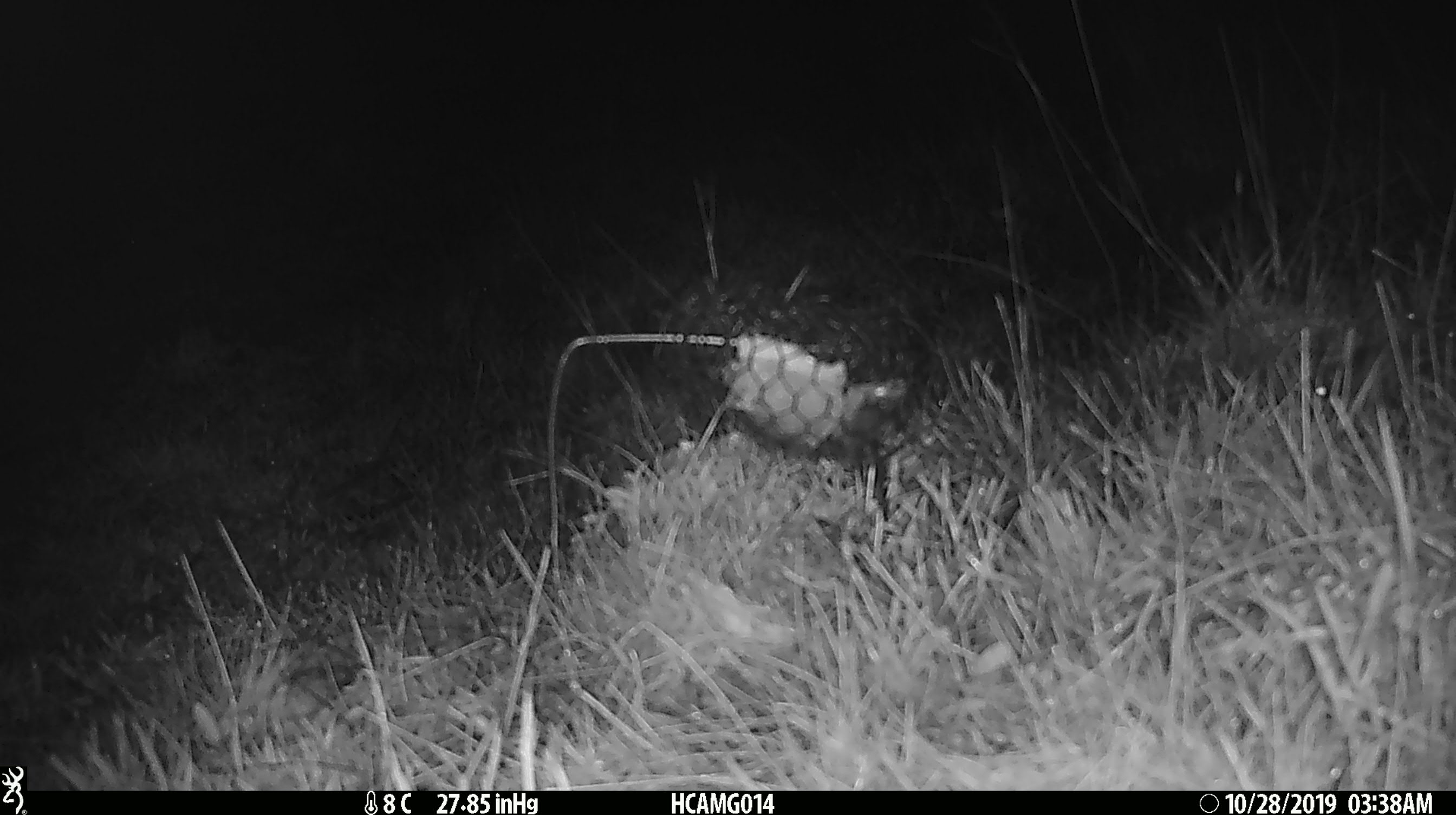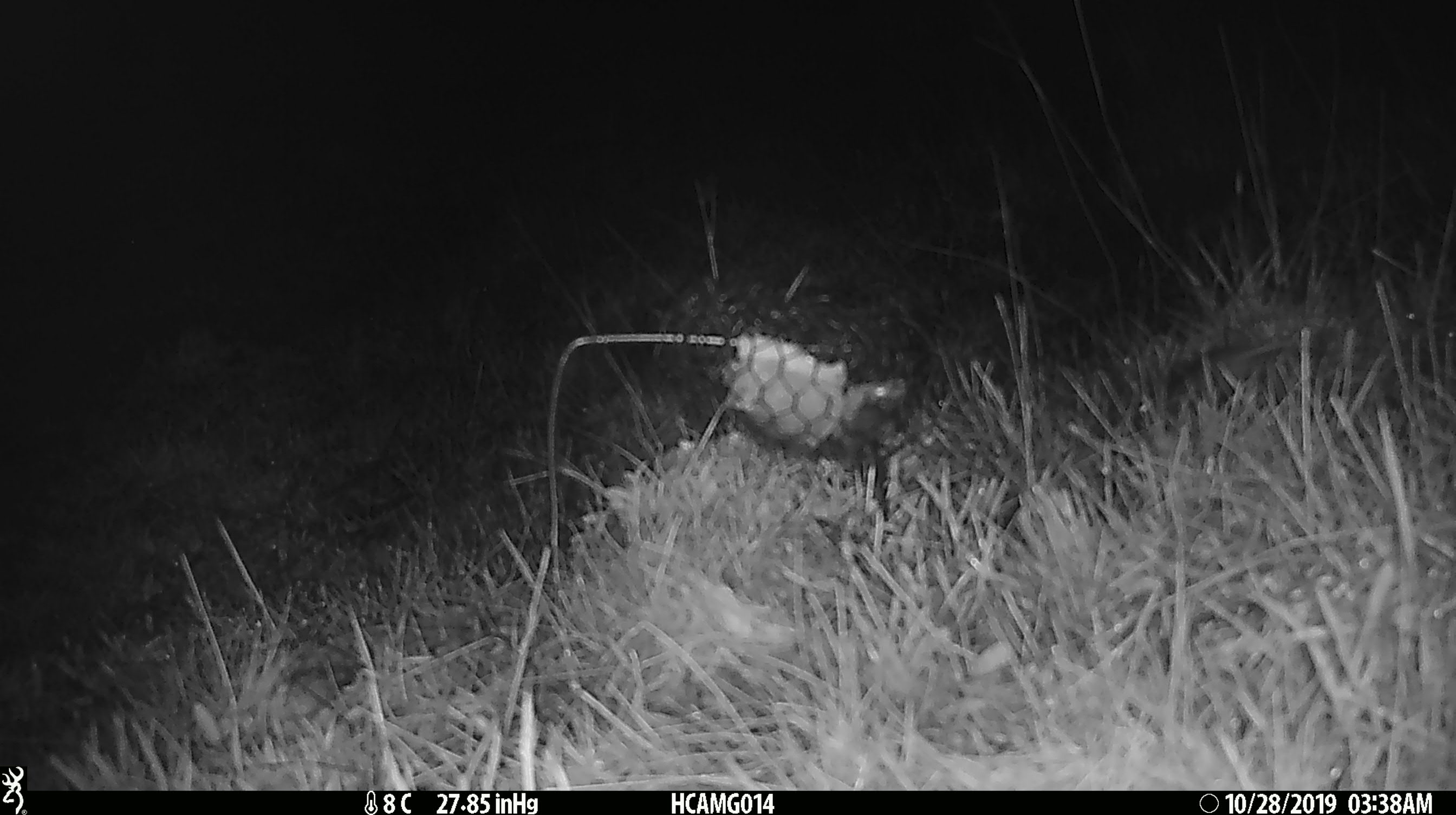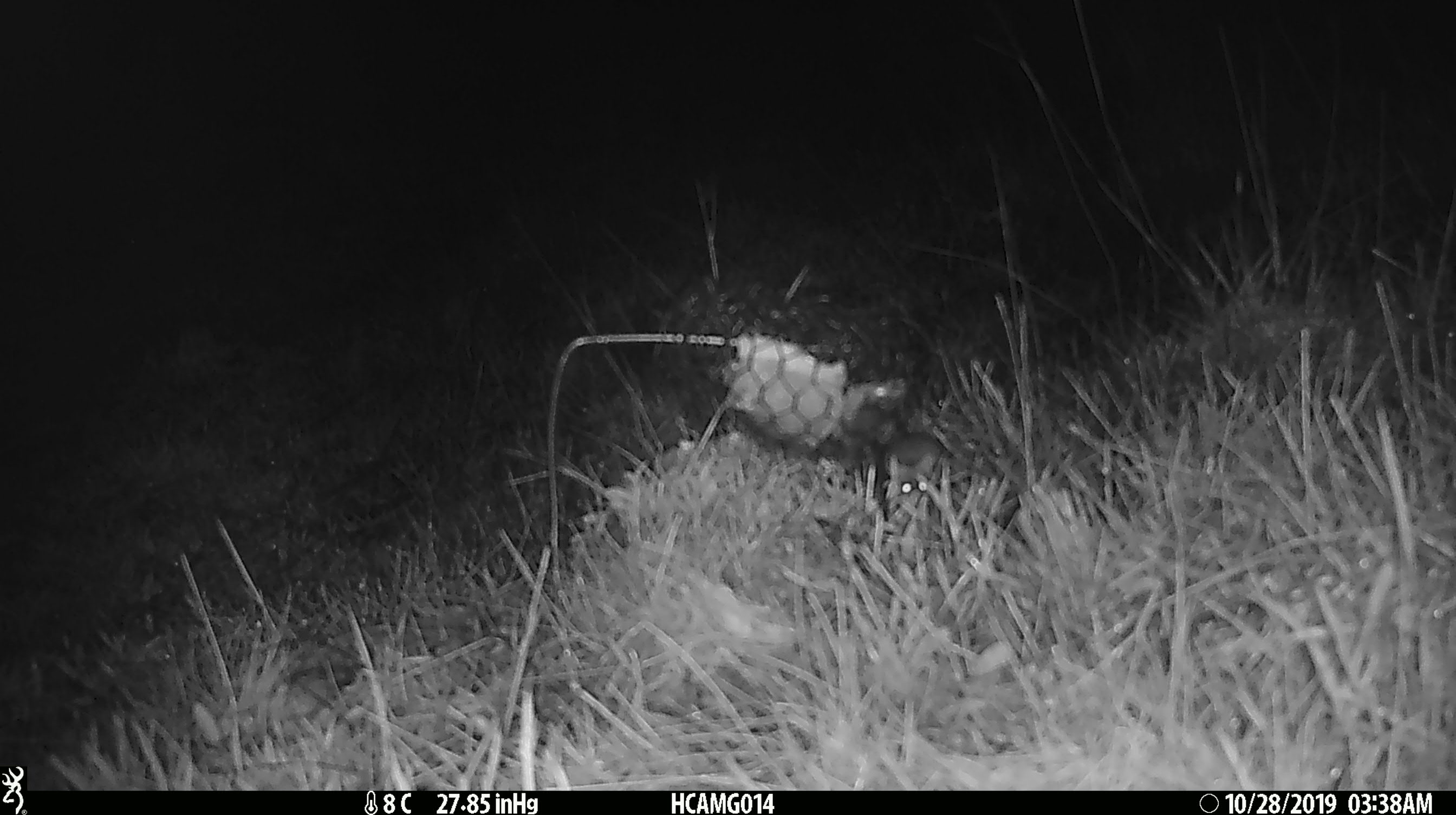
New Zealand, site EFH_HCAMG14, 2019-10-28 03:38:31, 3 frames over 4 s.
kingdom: Animalia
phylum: Chordata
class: Mammalia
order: Rodentia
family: Muridae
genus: Mus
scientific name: Mus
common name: mouse